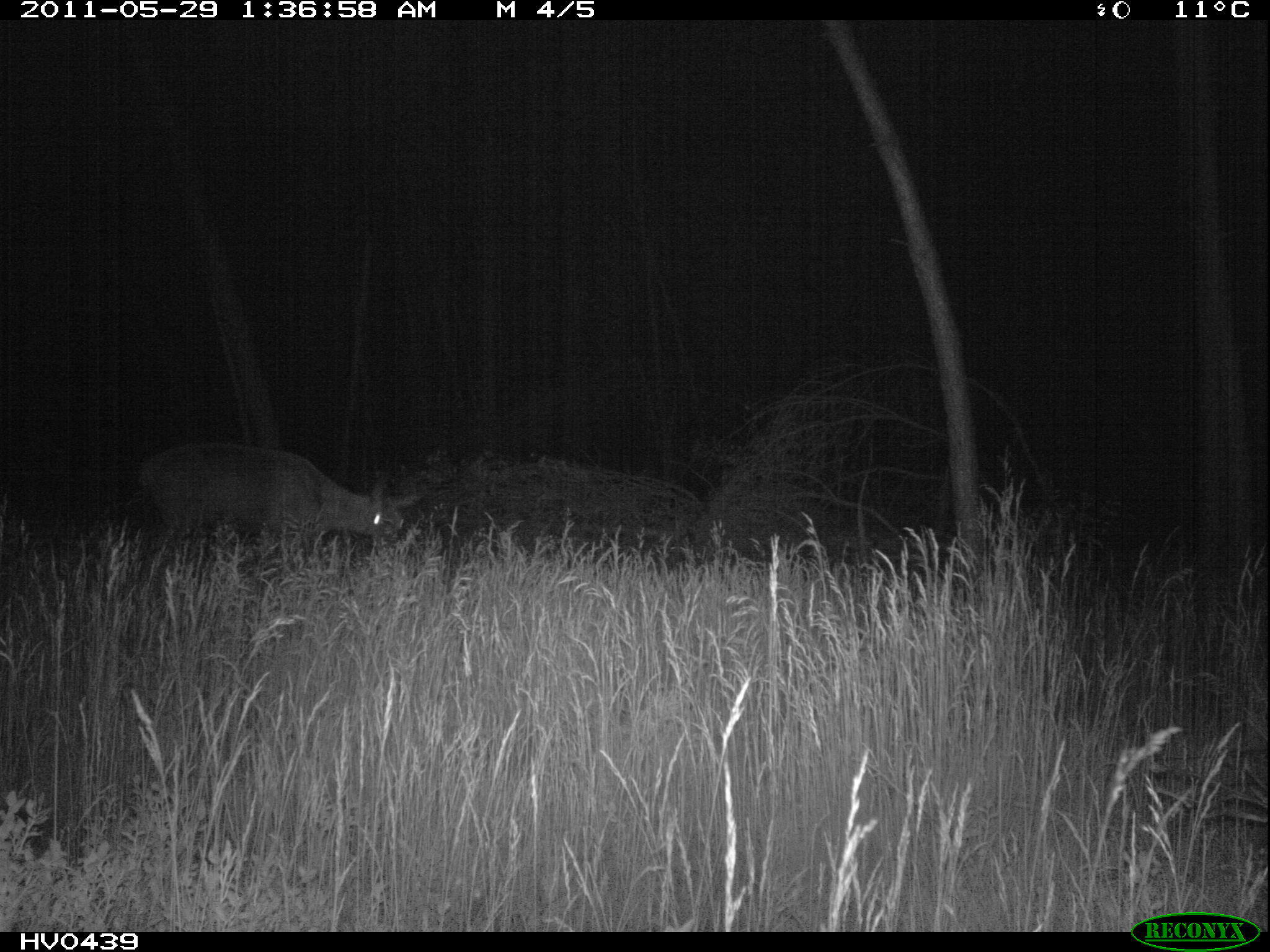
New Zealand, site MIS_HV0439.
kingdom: Animalia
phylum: Chordata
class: Mammalia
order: Artiodactyla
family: Cervidae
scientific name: Cervidae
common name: deer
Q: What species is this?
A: Deer (Cervidae).